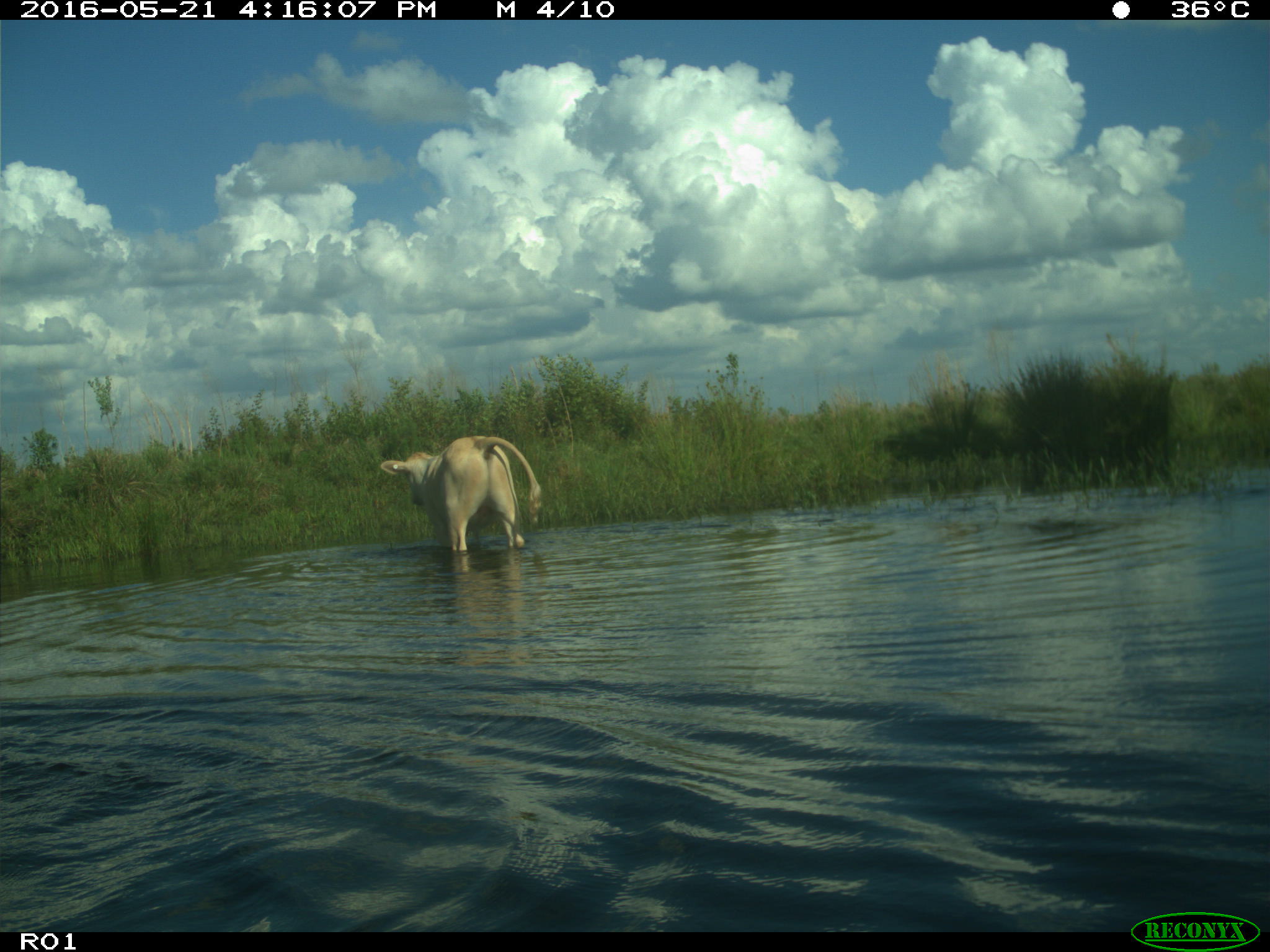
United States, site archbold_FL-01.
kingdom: Animalia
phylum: Chordata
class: Mammalia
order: Artiodactyla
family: Bovidae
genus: Bos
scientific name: Bos taurus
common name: domestic cow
Bos taurus (domestic cow).